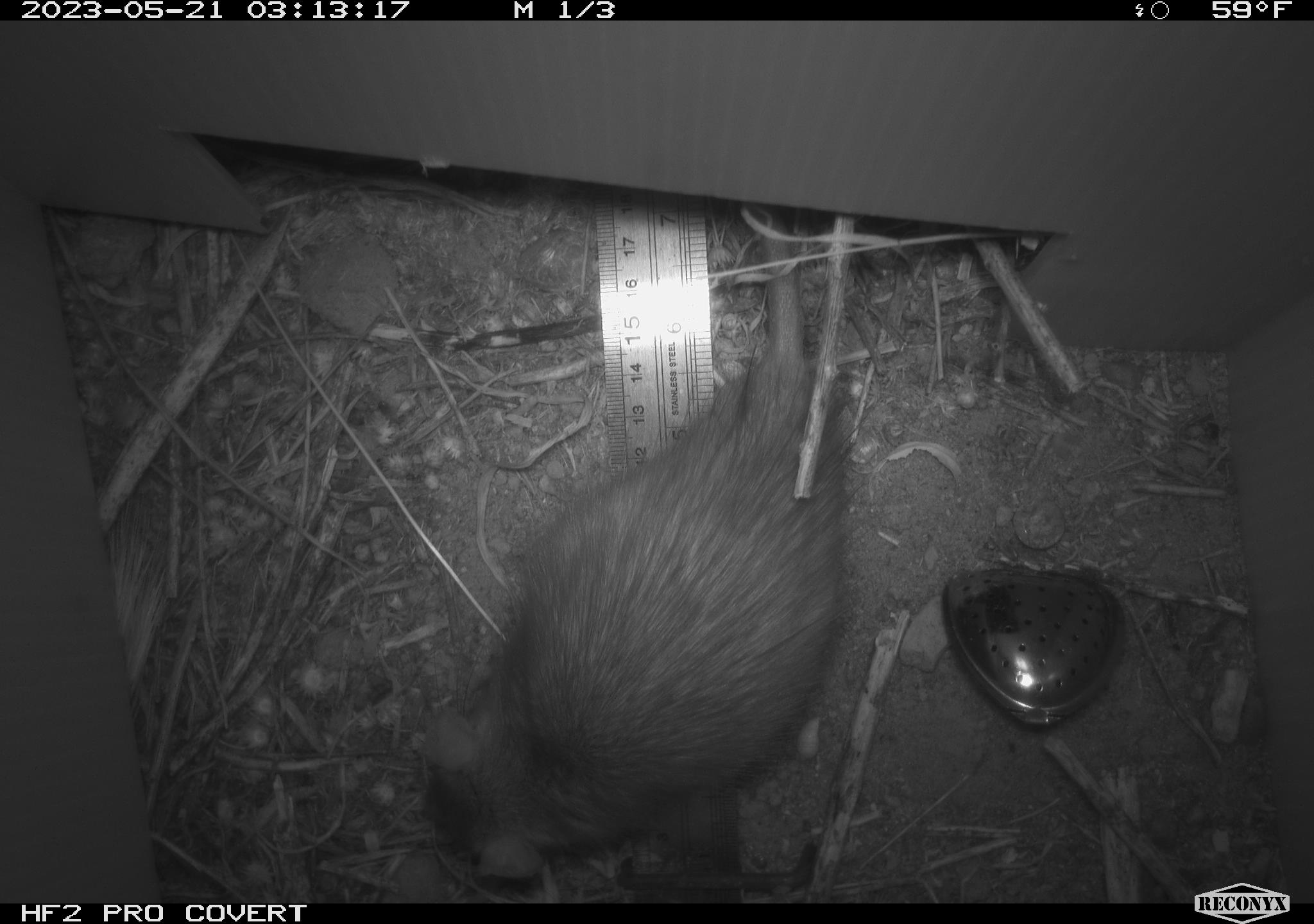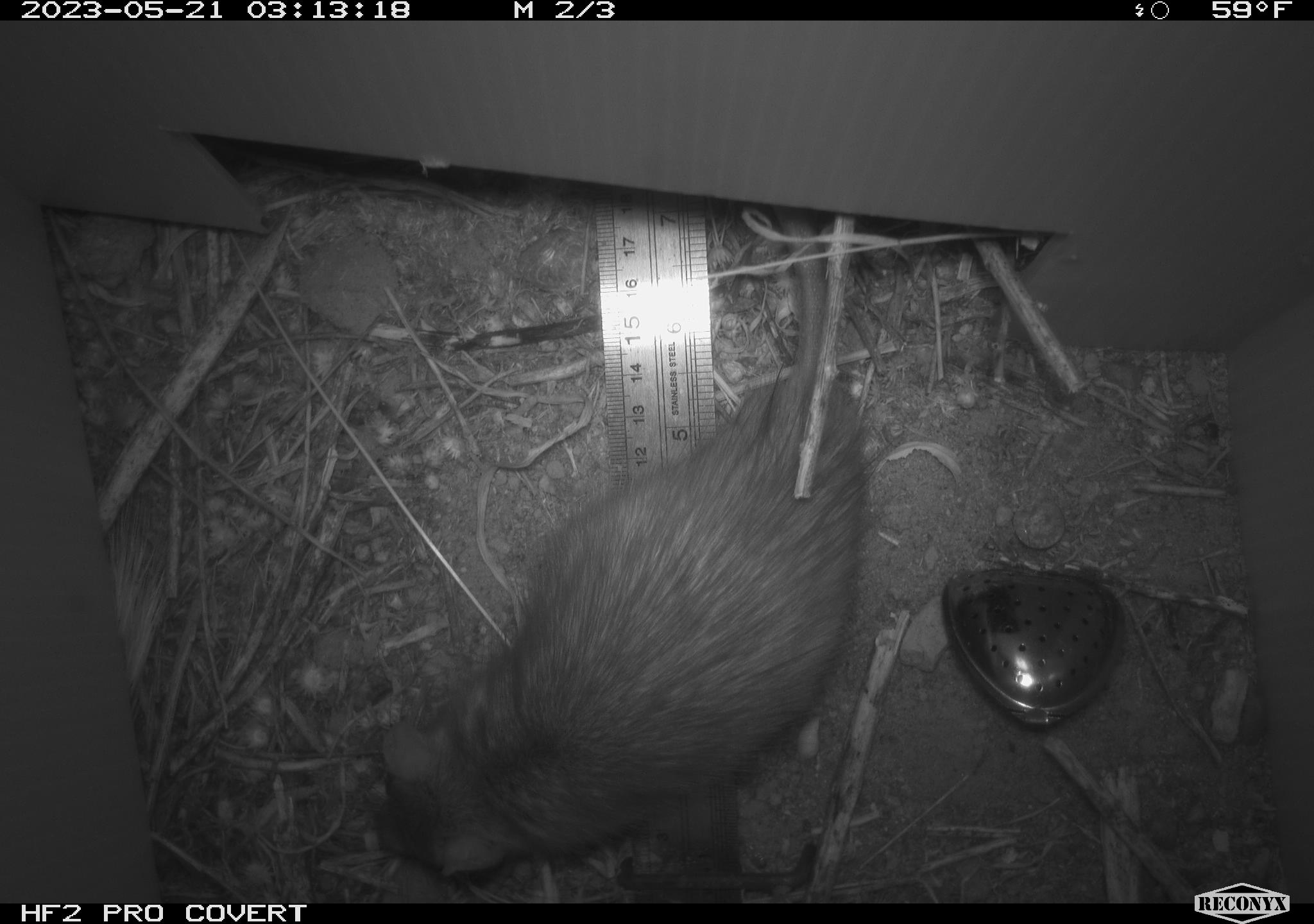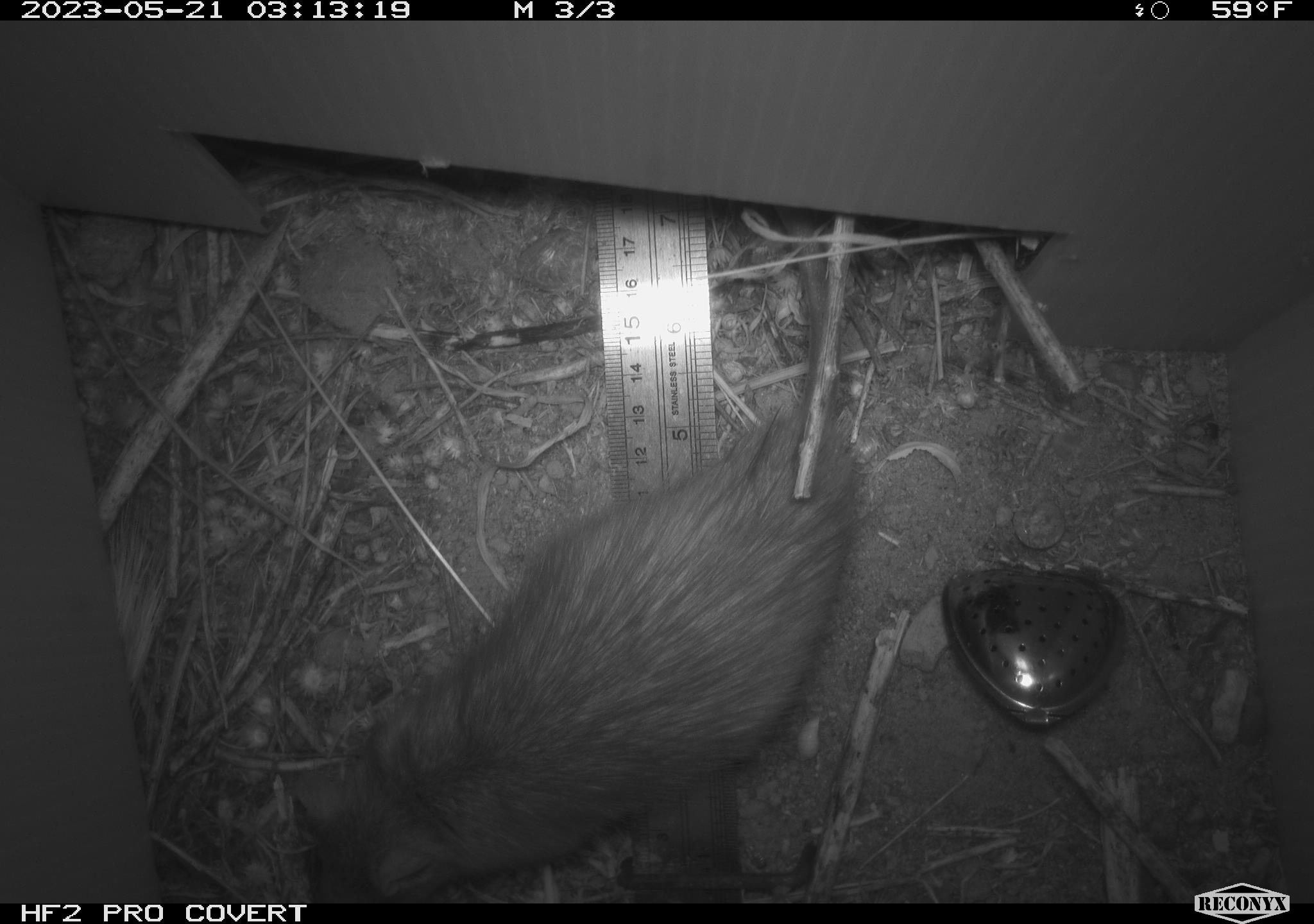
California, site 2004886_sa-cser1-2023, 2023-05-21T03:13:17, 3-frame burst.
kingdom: Animalia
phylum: Chordata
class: Mammalia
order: Rodentia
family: Muridae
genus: Rattus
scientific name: Rattus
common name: rat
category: rattus species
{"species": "rattus species (rat) (Rattus)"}